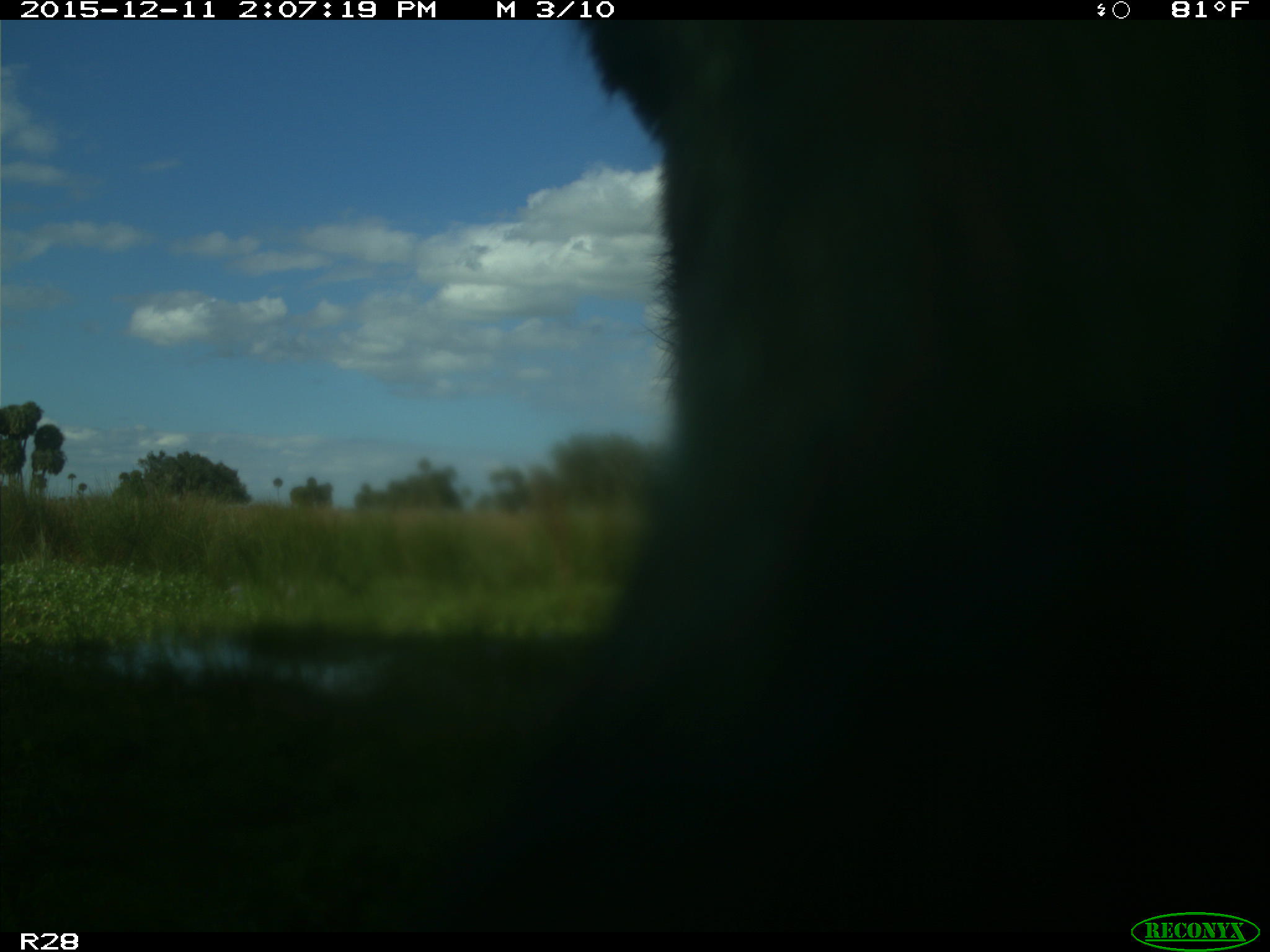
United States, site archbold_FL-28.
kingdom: Animalia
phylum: Chordata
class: Mammalia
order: Artiodactyla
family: Bovidae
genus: Bos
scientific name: Bos taurus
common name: domestic cow